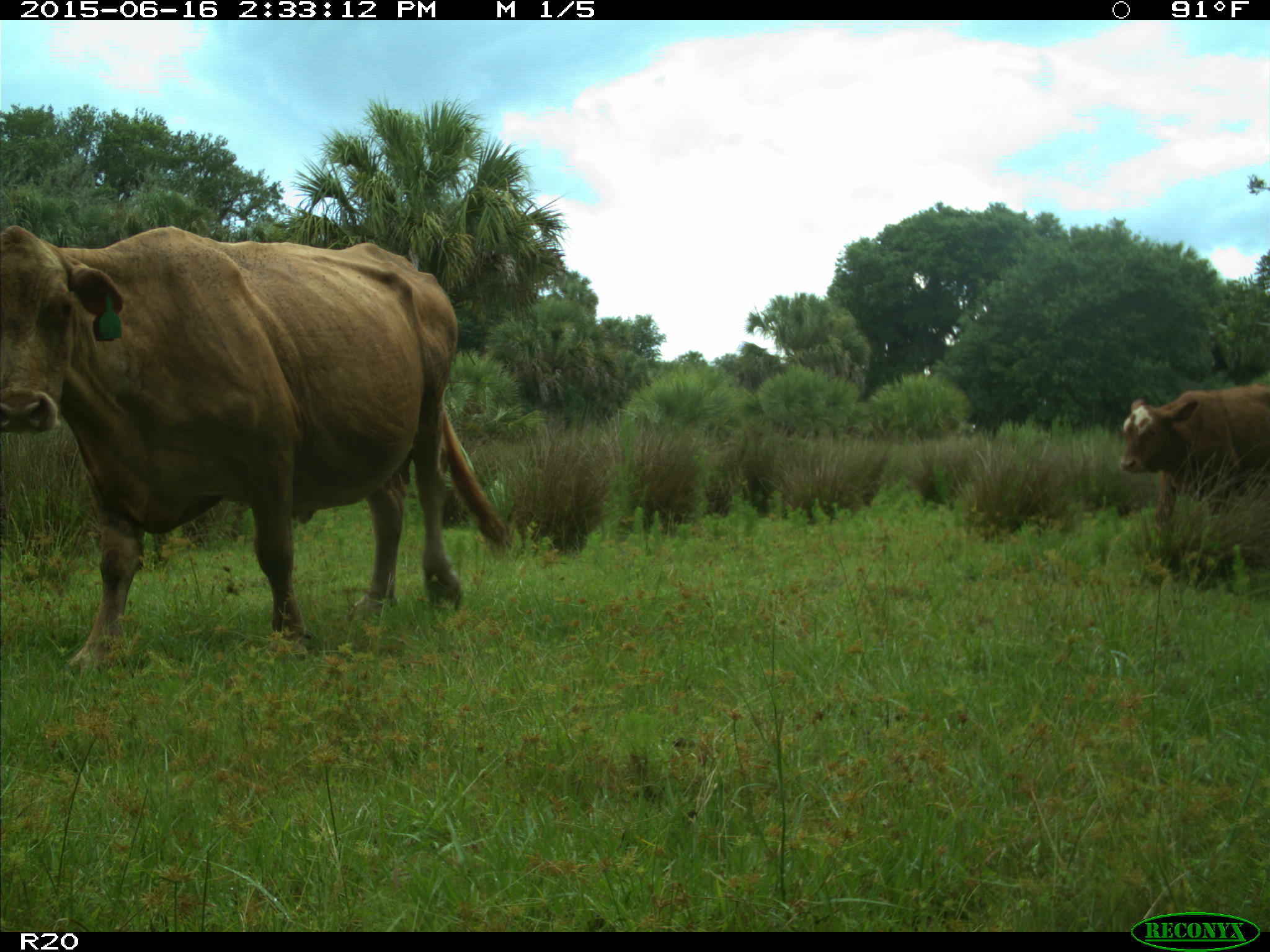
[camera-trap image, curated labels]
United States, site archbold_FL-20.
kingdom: Animalia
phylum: Chordata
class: Mammalia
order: Artiodactyla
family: Bovidae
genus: Bos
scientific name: Bos taurus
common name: domestic cow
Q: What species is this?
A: Bos taurus (domestic cow).